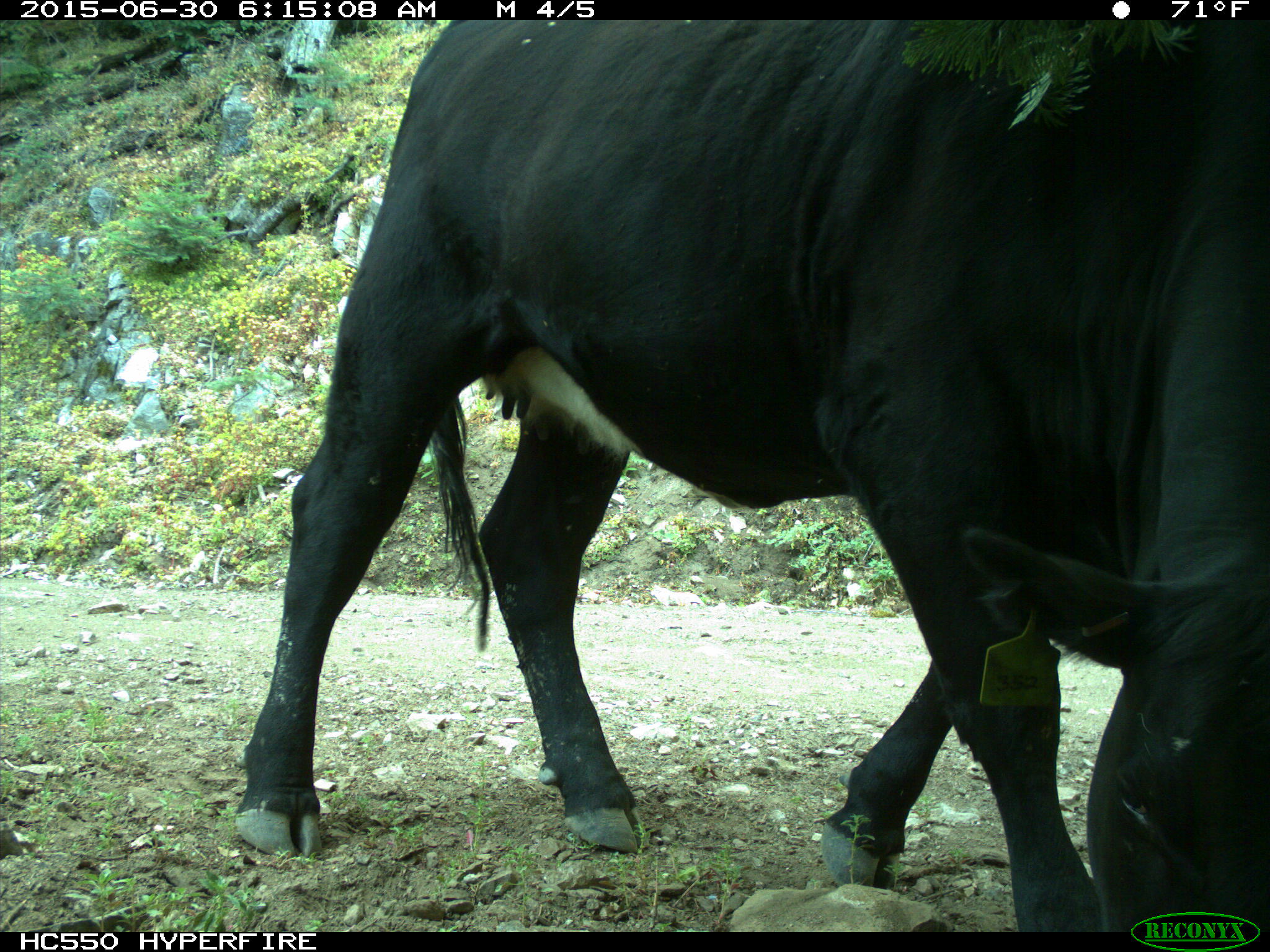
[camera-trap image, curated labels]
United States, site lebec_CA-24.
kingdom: Animalia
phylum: Chordata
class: Mammalia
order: Artiodactyla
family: Bovidae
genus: Bos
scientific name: Bos taurus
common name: domestic cow